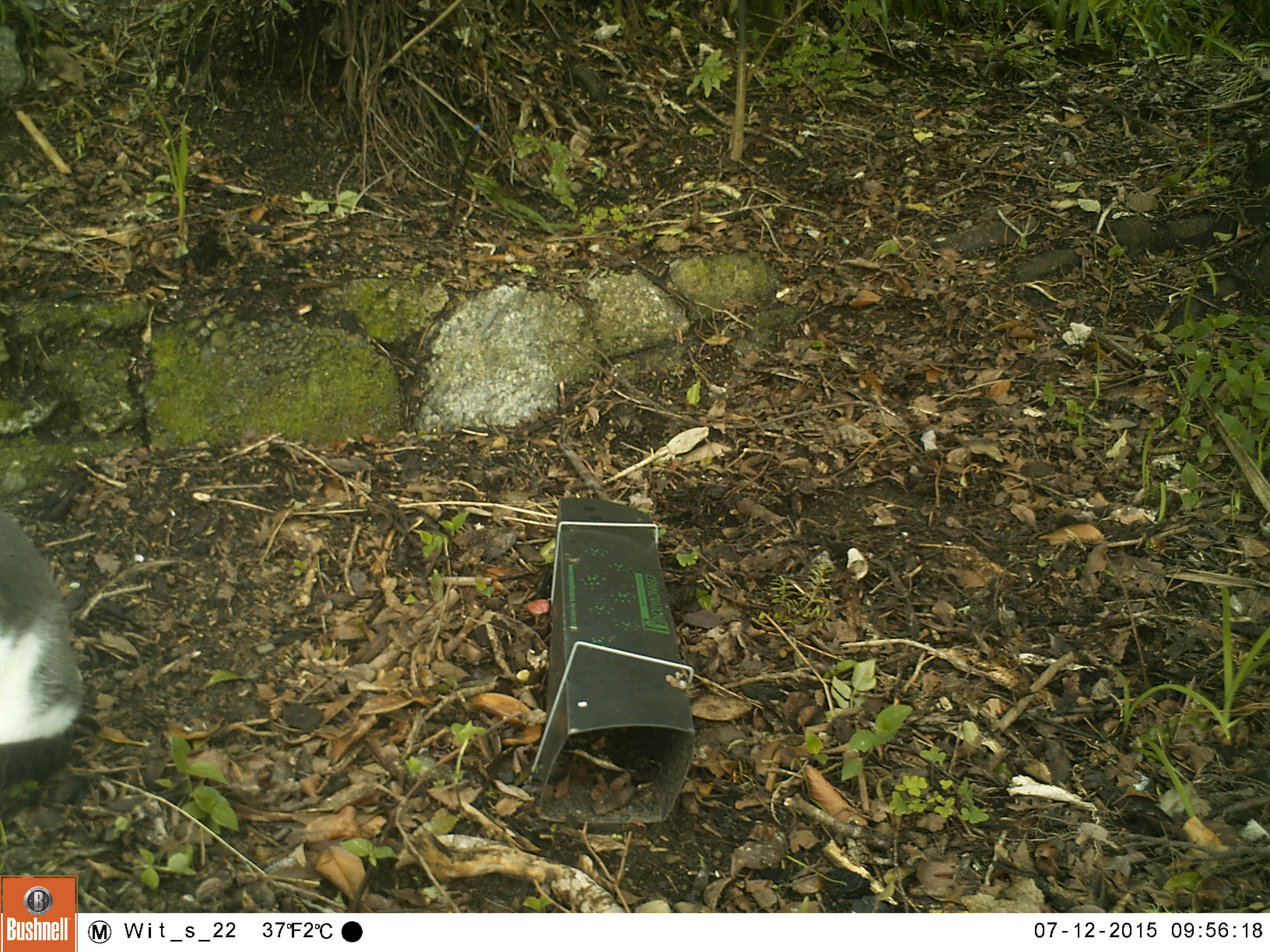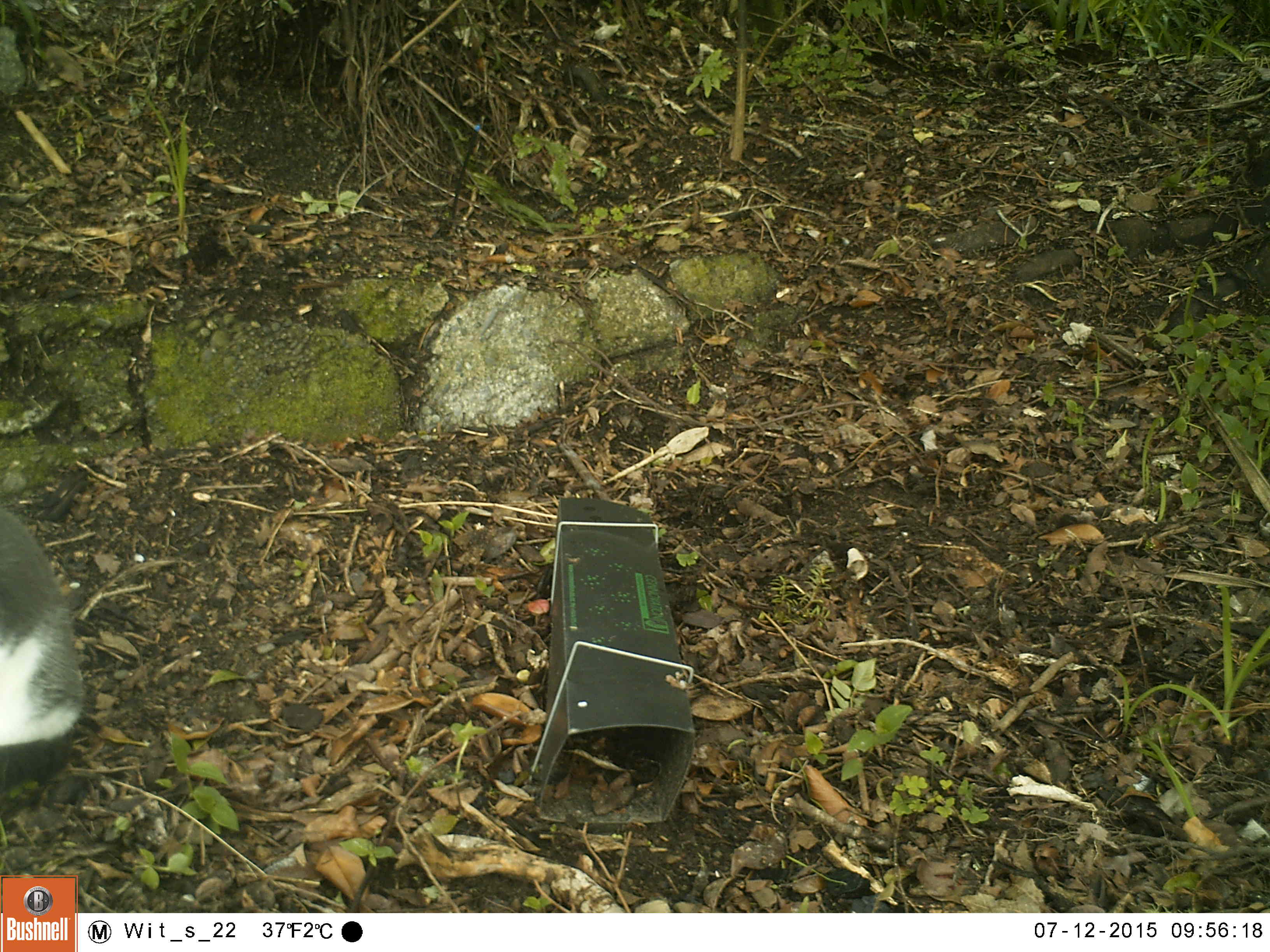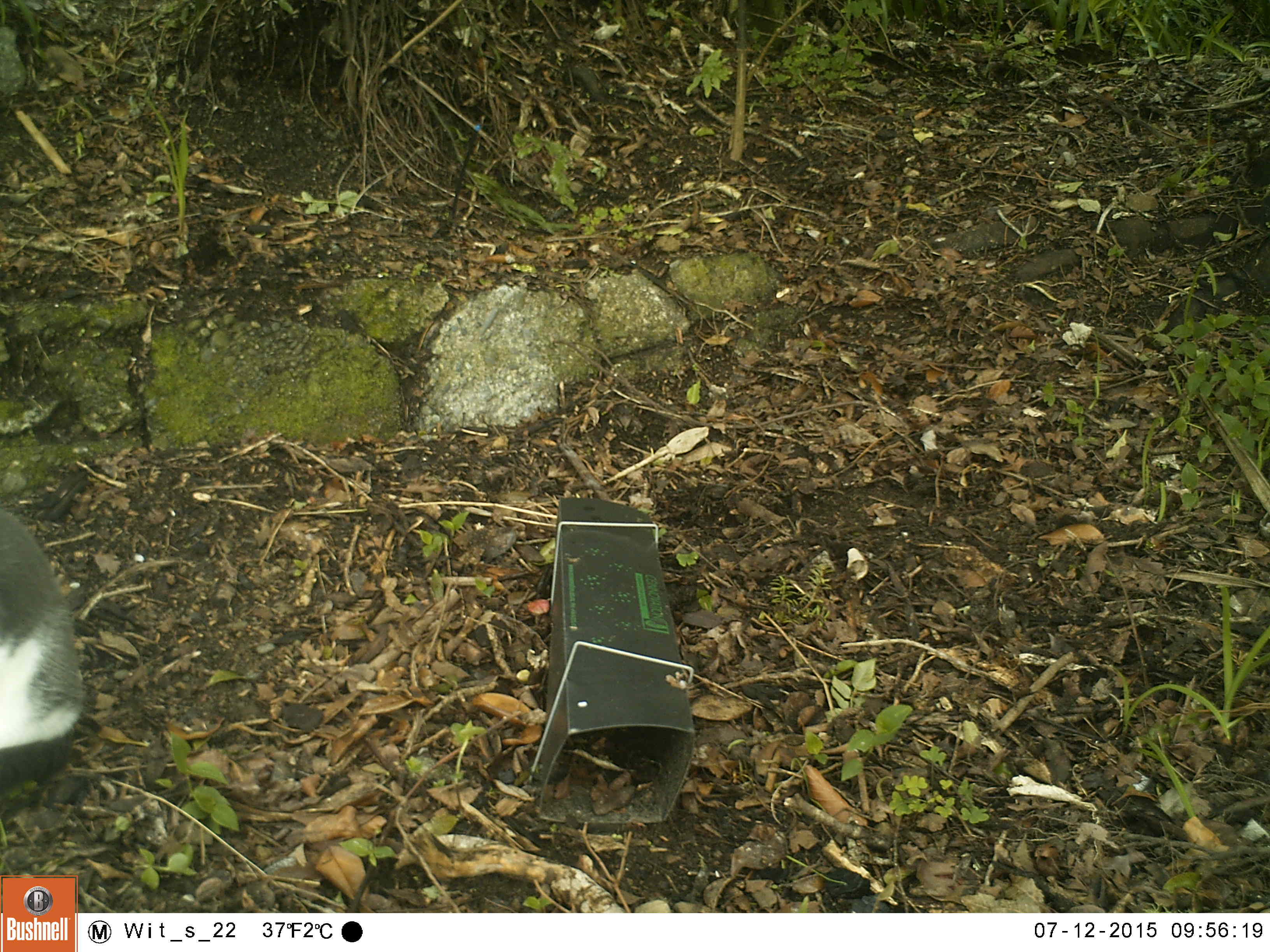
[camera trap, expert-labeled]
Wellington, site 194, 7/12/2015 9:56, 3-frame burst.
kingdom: Animalia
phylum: Chordata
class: Mammalia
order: Carnivora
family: Felidae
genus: Felis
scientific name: Felis catus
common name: cat